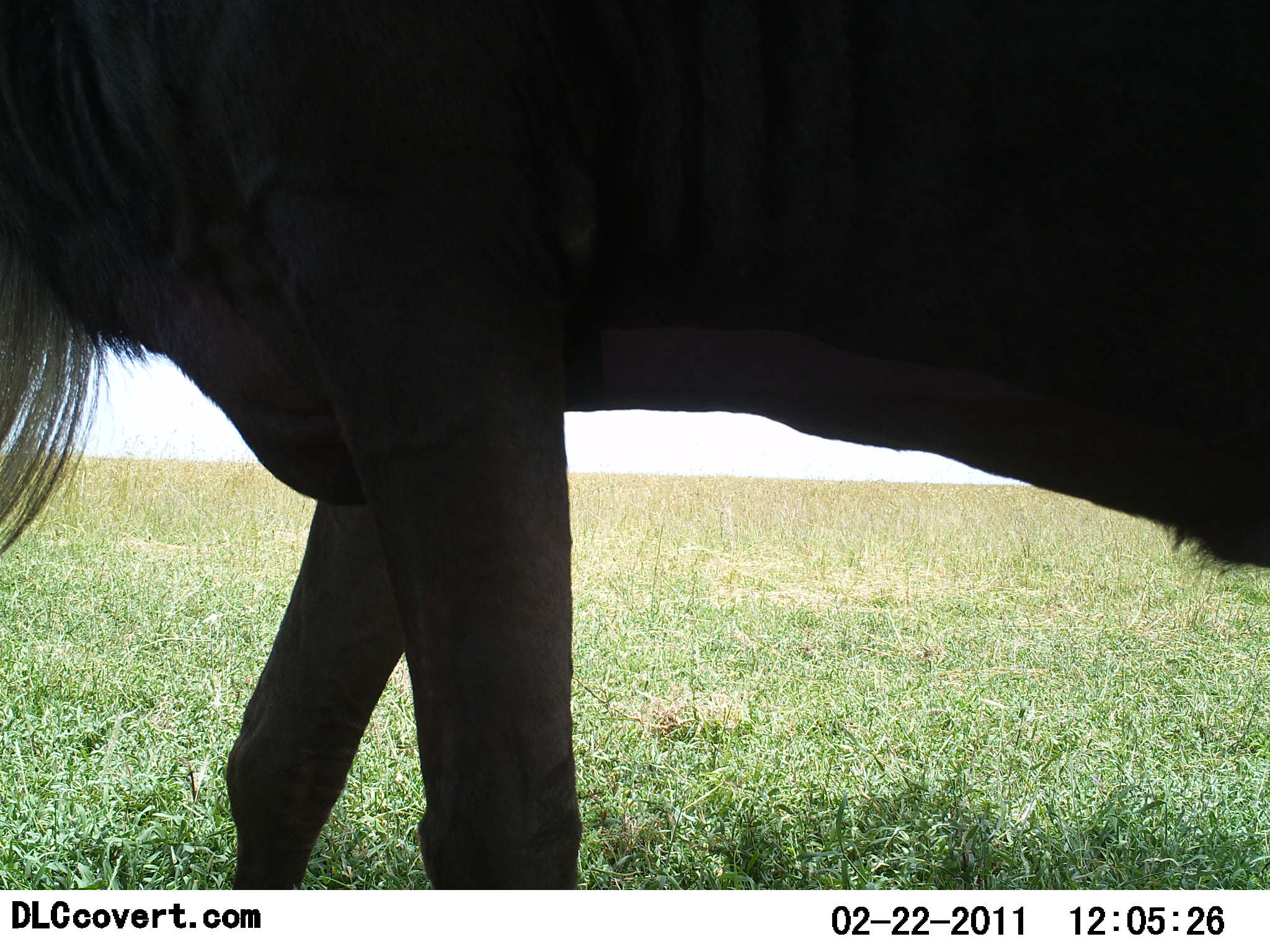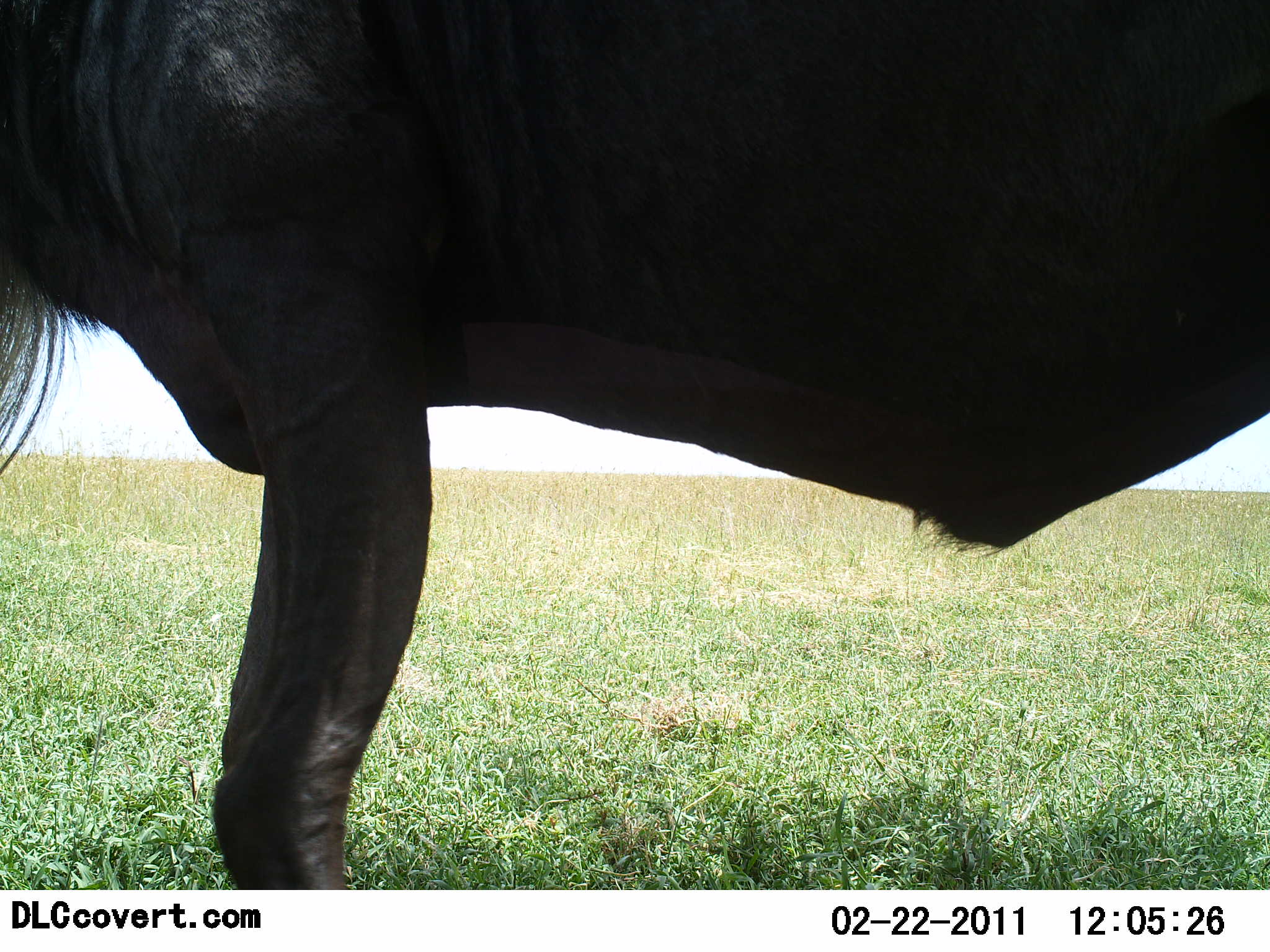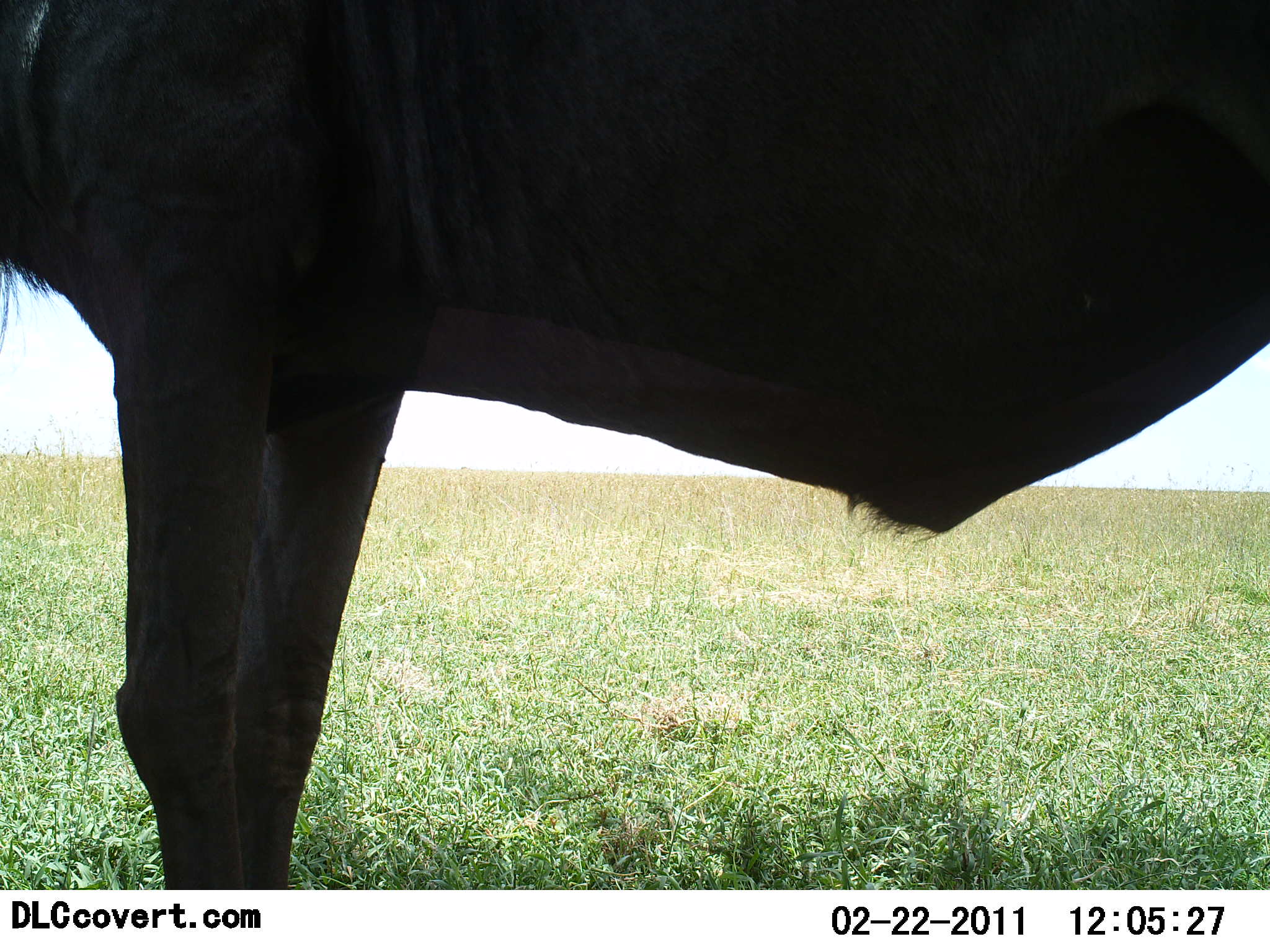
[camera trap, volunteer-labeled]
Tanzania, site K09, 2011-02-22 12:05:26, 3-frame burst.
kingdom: Animalia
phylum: Chordata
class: Mammalia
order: Artiodactyla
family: Bovidae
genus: Connochaetes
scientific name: Connochaetes taurinus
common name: blue wildebeest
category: wildebeest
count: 1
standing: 69%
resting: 0%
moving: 38%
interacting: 0%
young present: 0%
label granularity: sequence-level